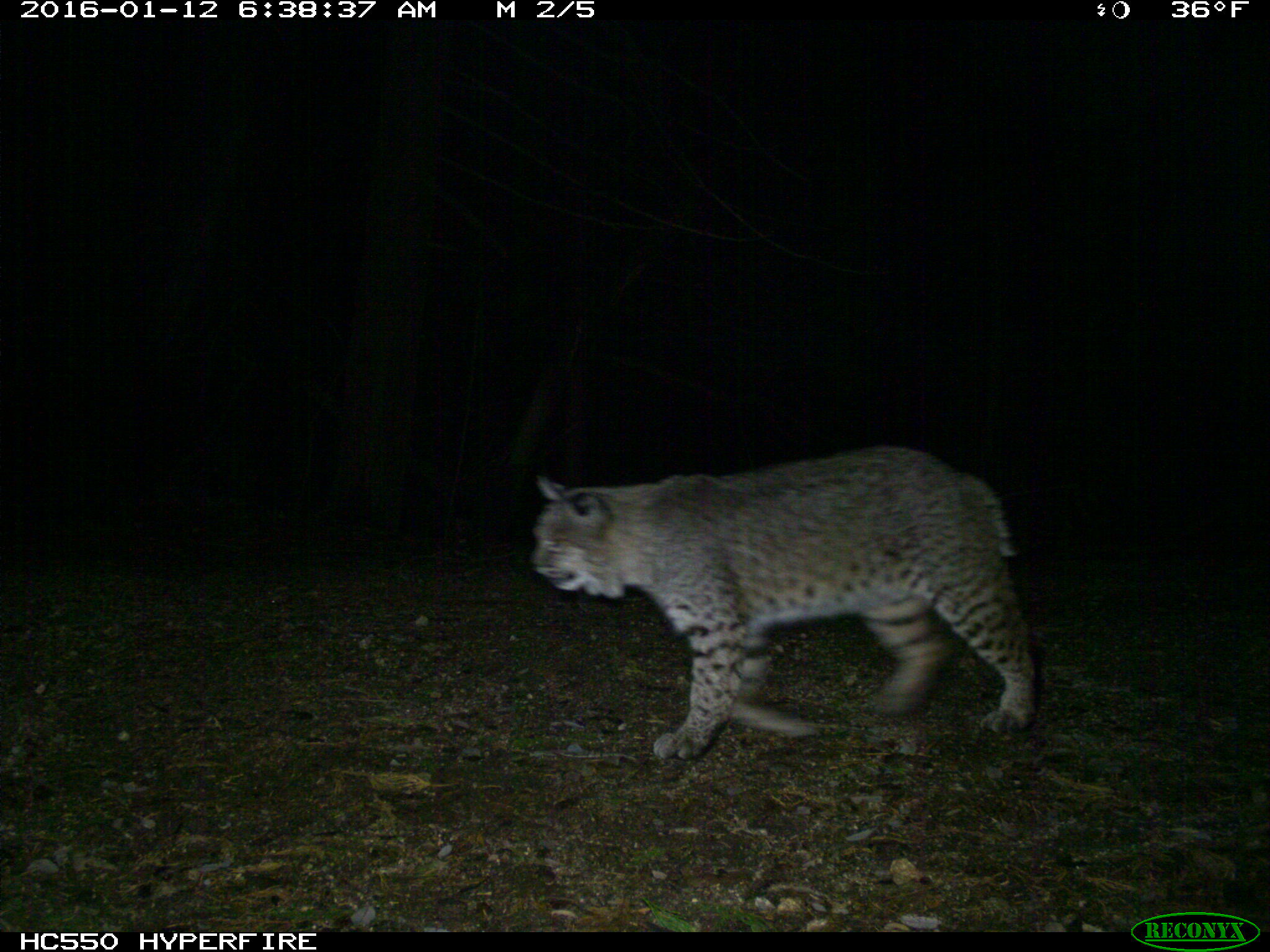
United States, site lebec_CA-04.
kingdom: Animalia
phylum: Chordata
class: Mammalia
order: Carnivora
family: Felidae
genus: Lynx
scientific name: Lynx rufus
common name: bobcat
Lynx rufus (bobcat).